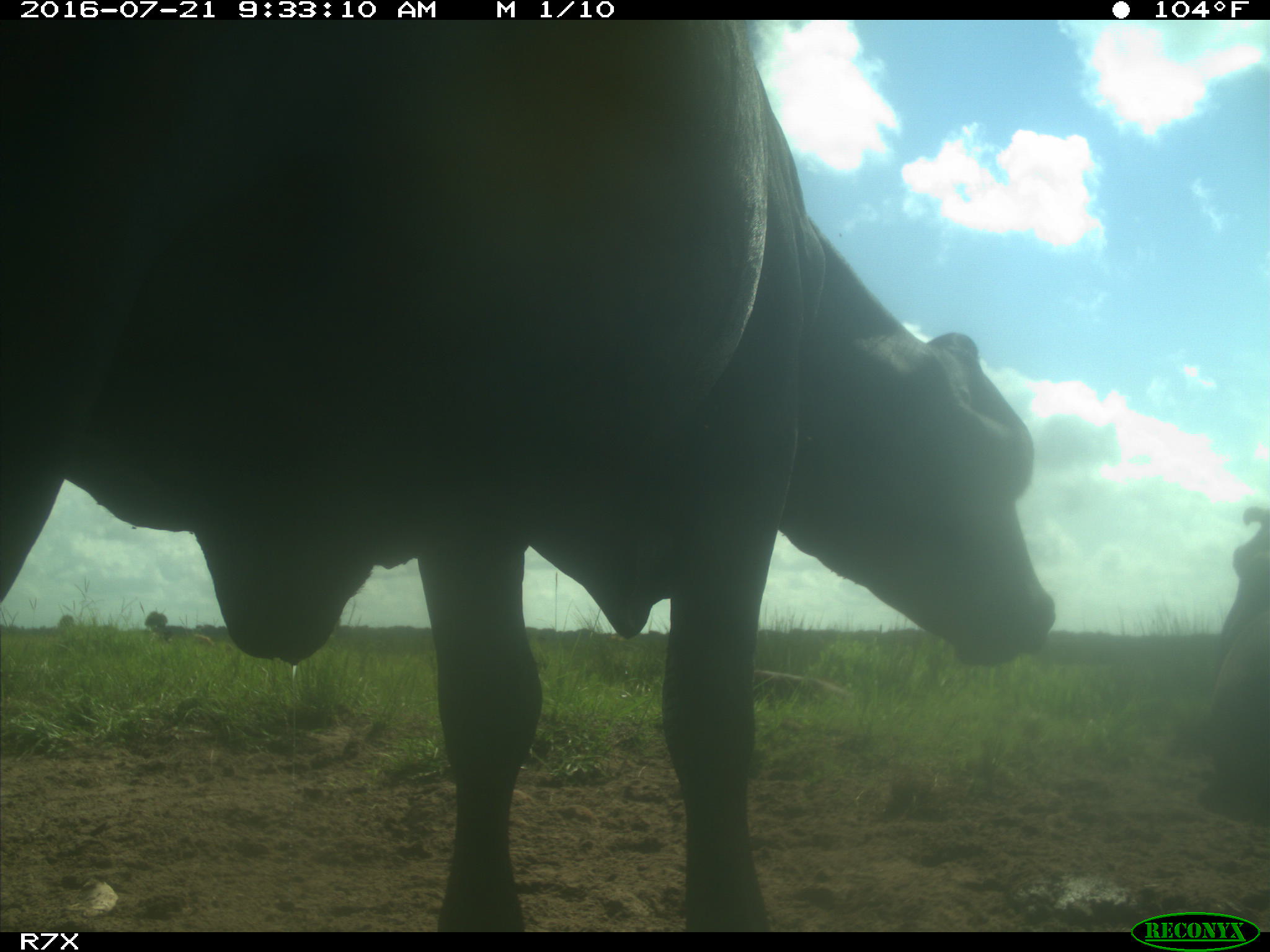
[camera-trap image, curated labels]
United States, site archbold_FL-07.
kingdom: Animalia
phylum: Chordata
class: Mammalia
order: Artiodactyla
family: Bovidae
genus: Bos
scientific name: Bos taurus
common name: domestic cow